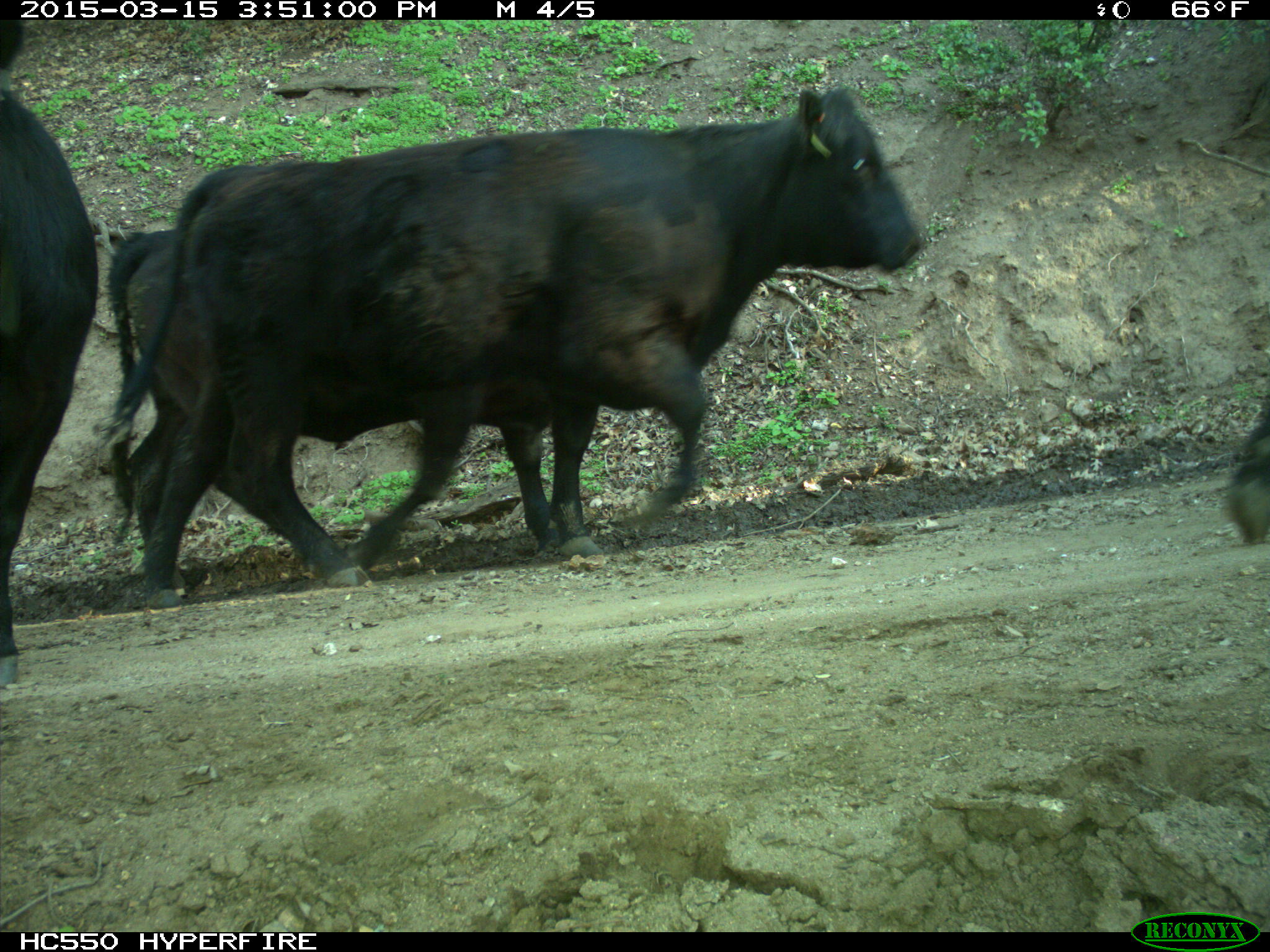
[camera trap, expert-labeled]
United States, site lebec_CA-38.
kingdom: Animalia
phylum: Chordata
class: Mammalia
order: Artiodactyla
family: Bovidae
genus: Bos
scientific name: Bos taurus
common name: domestic cow